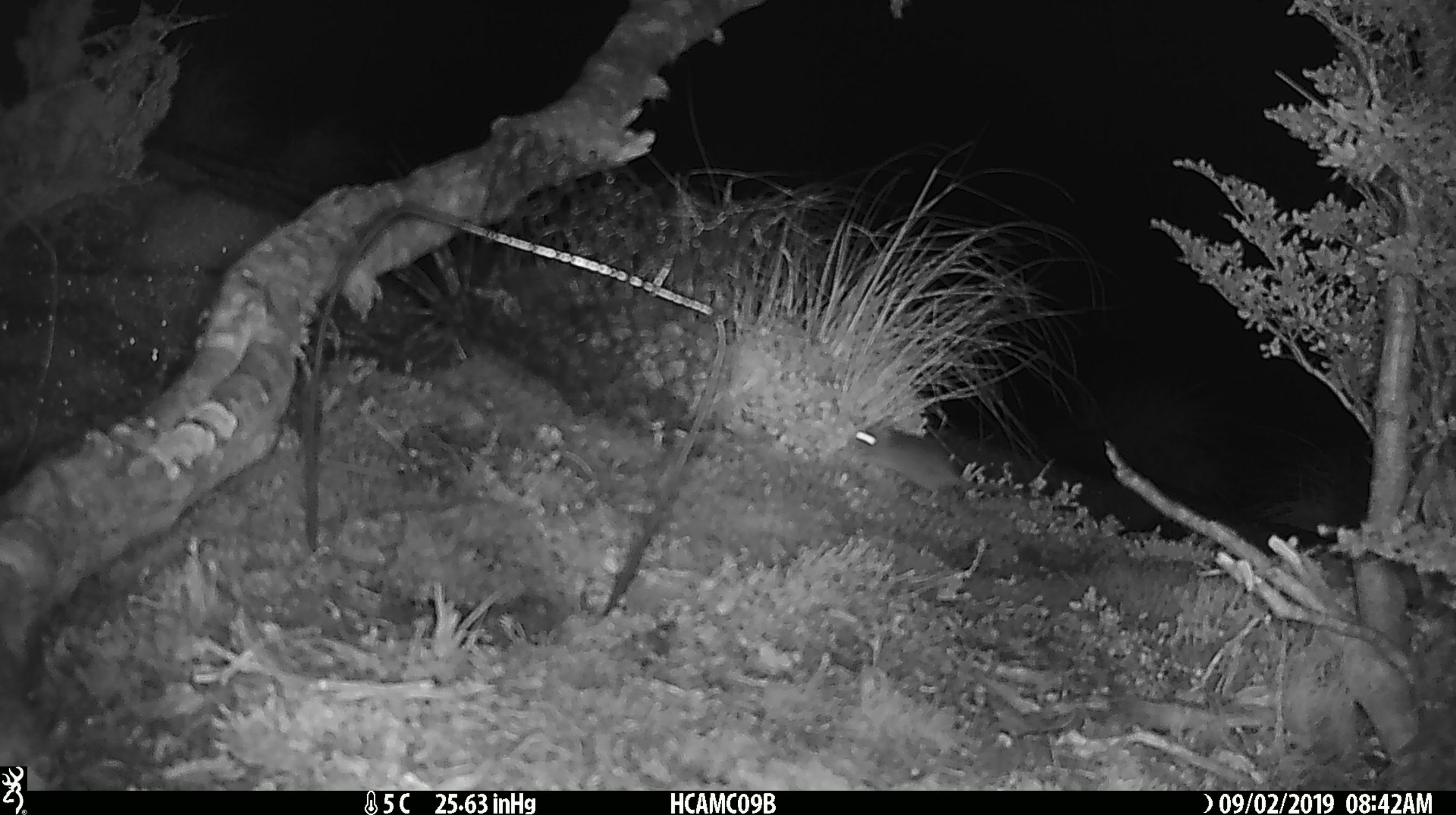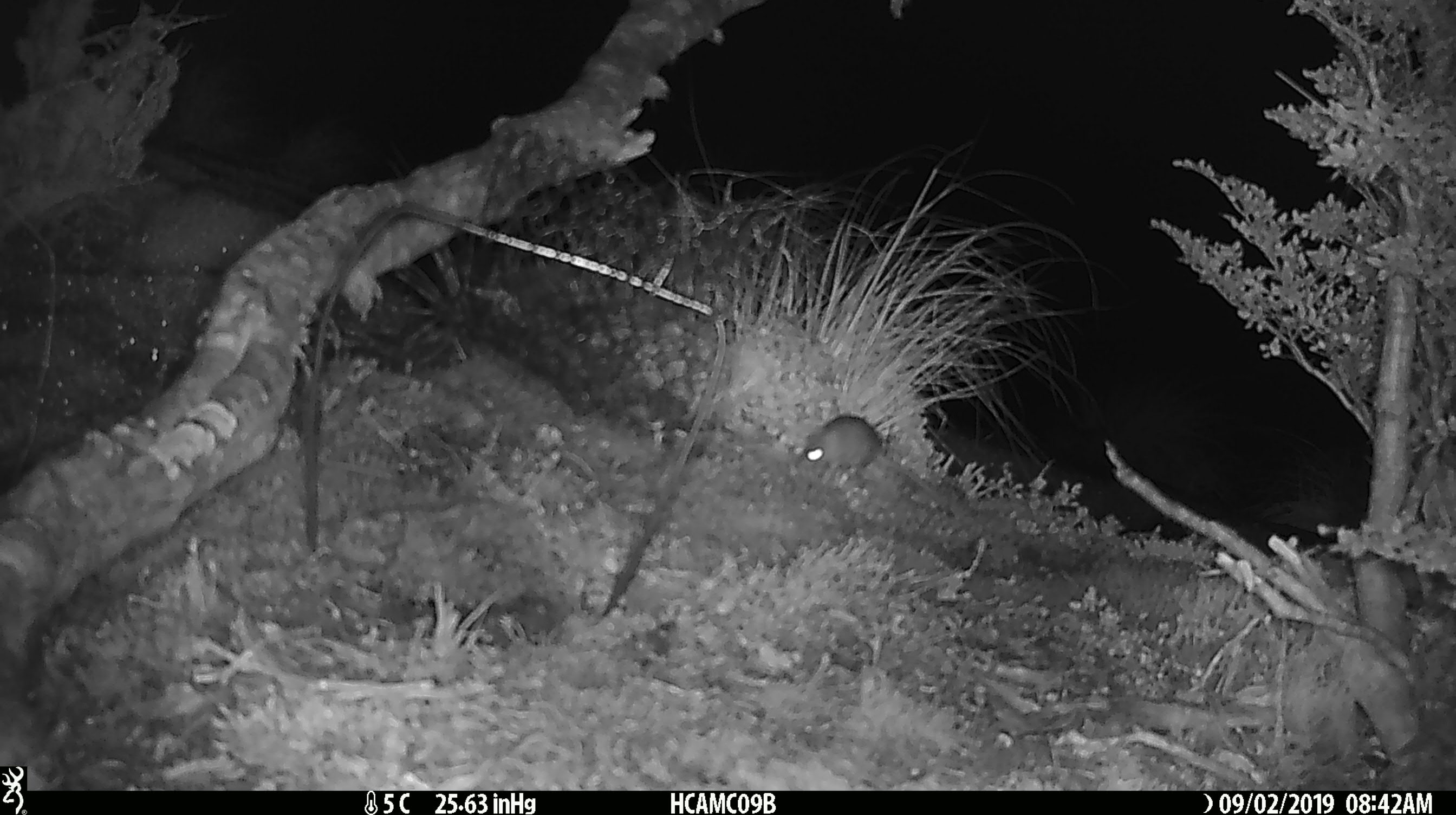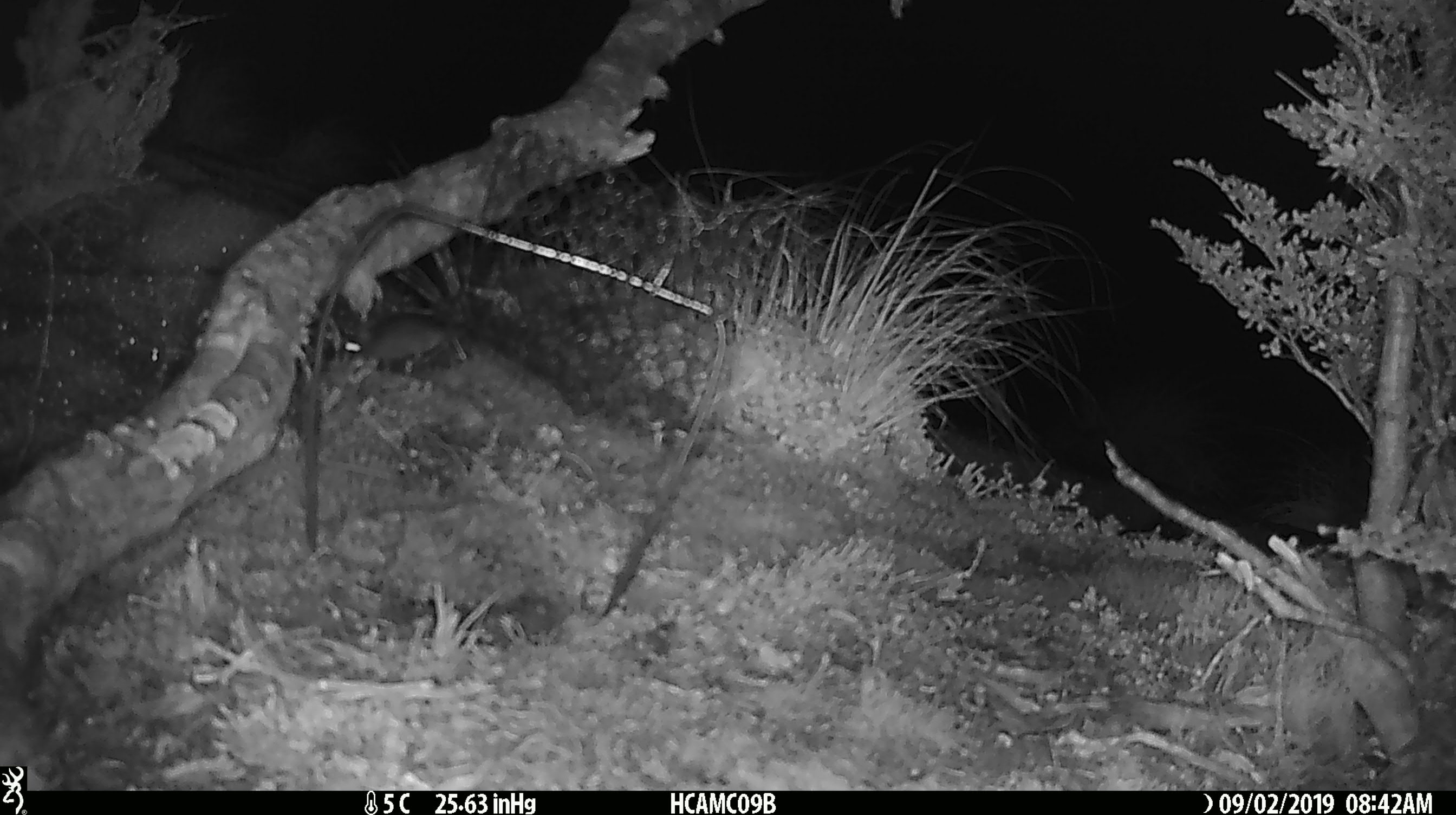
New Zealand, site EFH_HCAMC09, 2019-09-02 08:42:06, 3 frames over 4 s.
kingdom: Animalia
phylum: Chordata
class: Mammalia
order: Rodentia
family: Muridae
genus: Mus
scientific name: Mus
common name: mouse